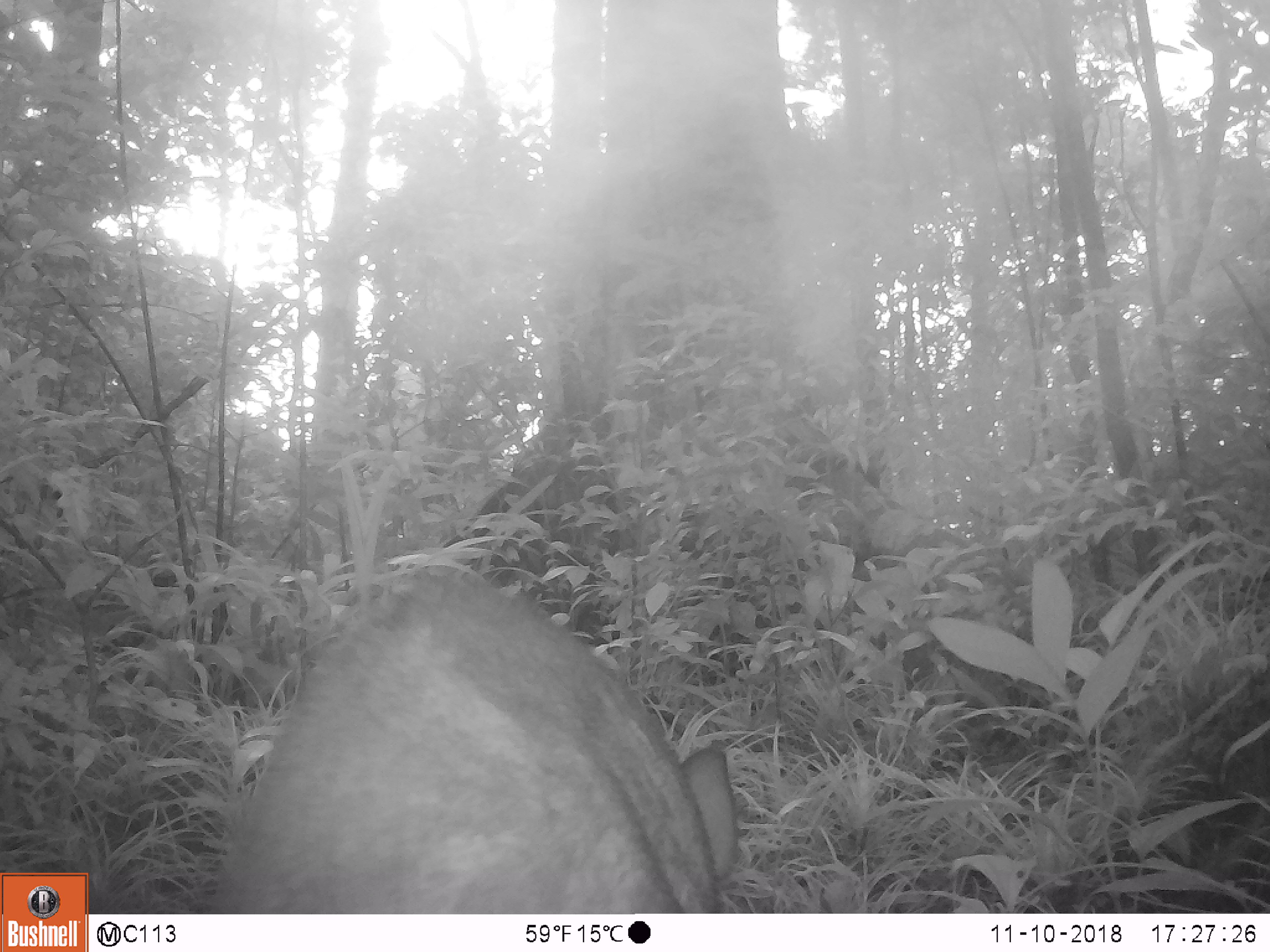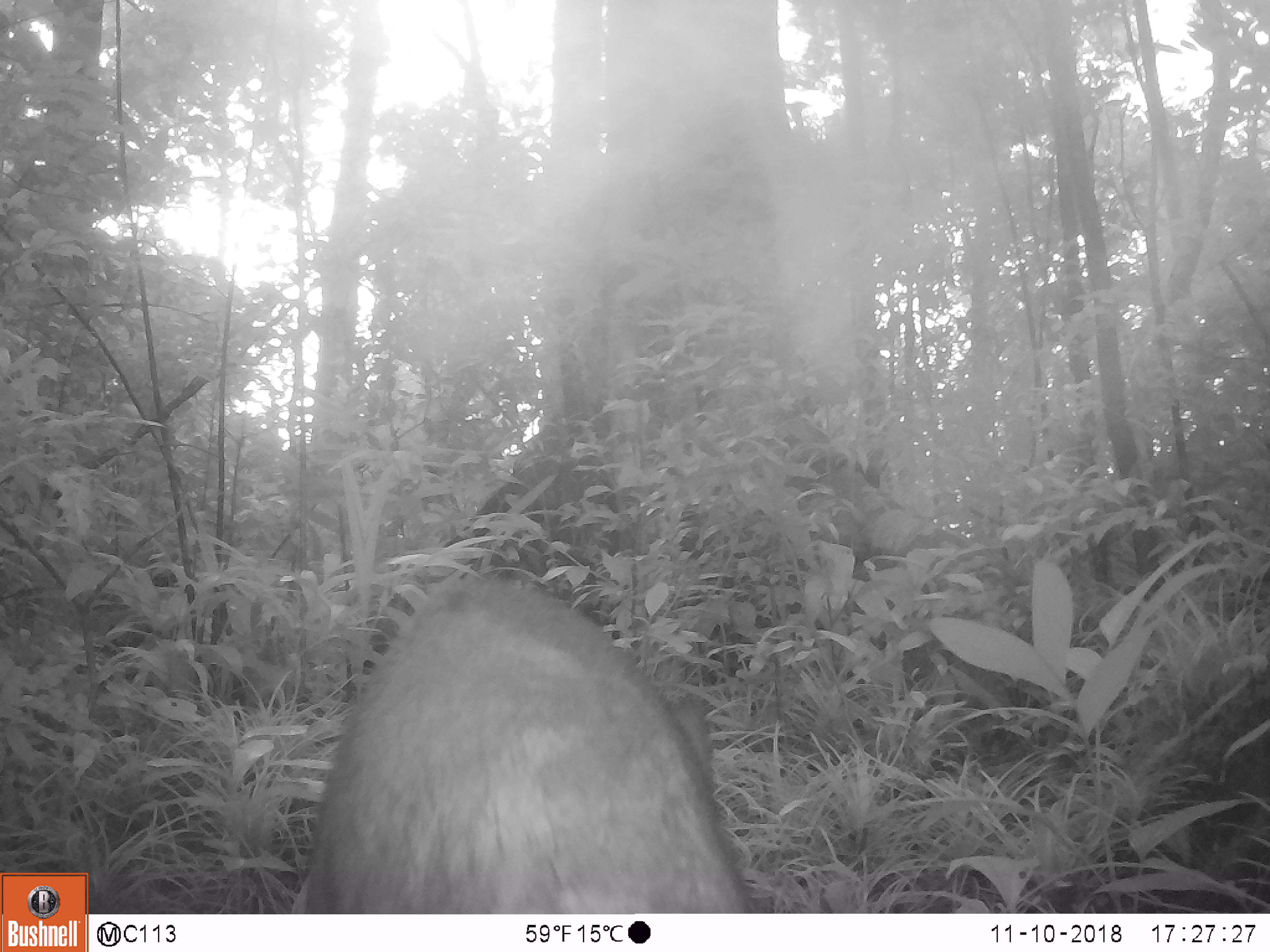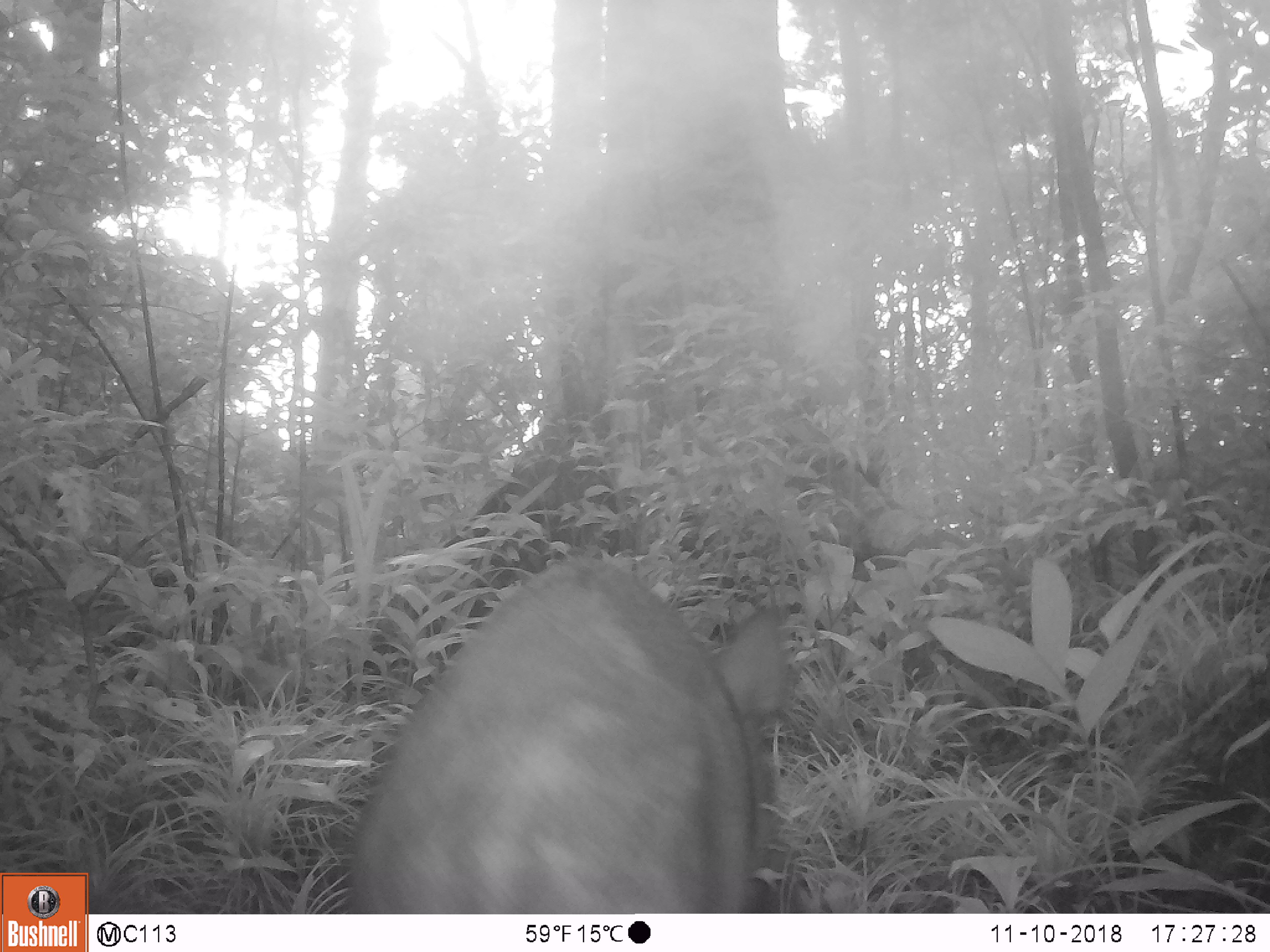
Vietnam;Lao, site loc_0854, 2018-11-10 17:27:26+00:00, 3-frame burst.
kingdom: Animalia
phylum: Chordata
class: Mammalia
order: Artiodactyla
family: Suidae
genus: Sus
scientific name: Sus scrofa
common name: eurasian wild pig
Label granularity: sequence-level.